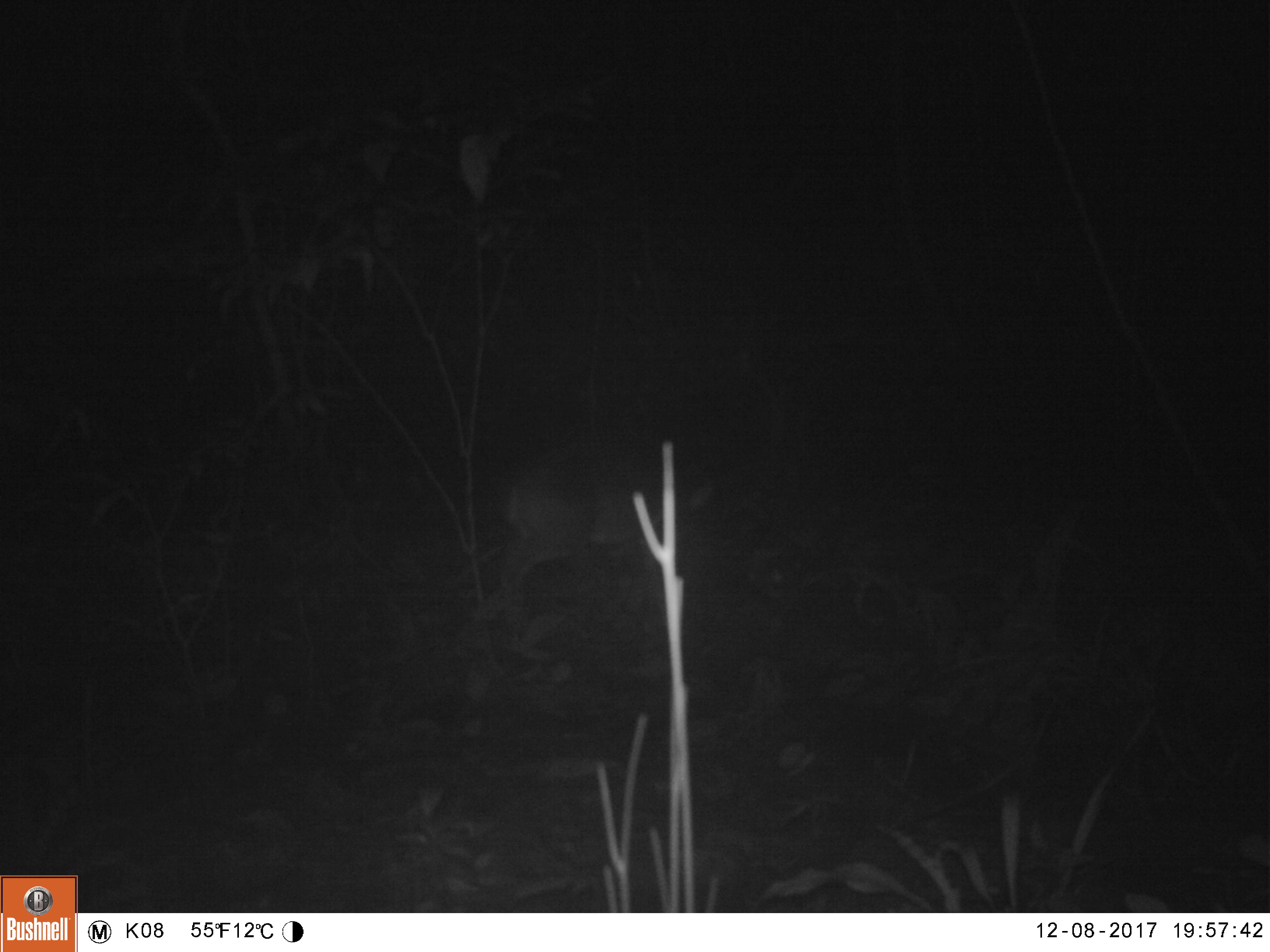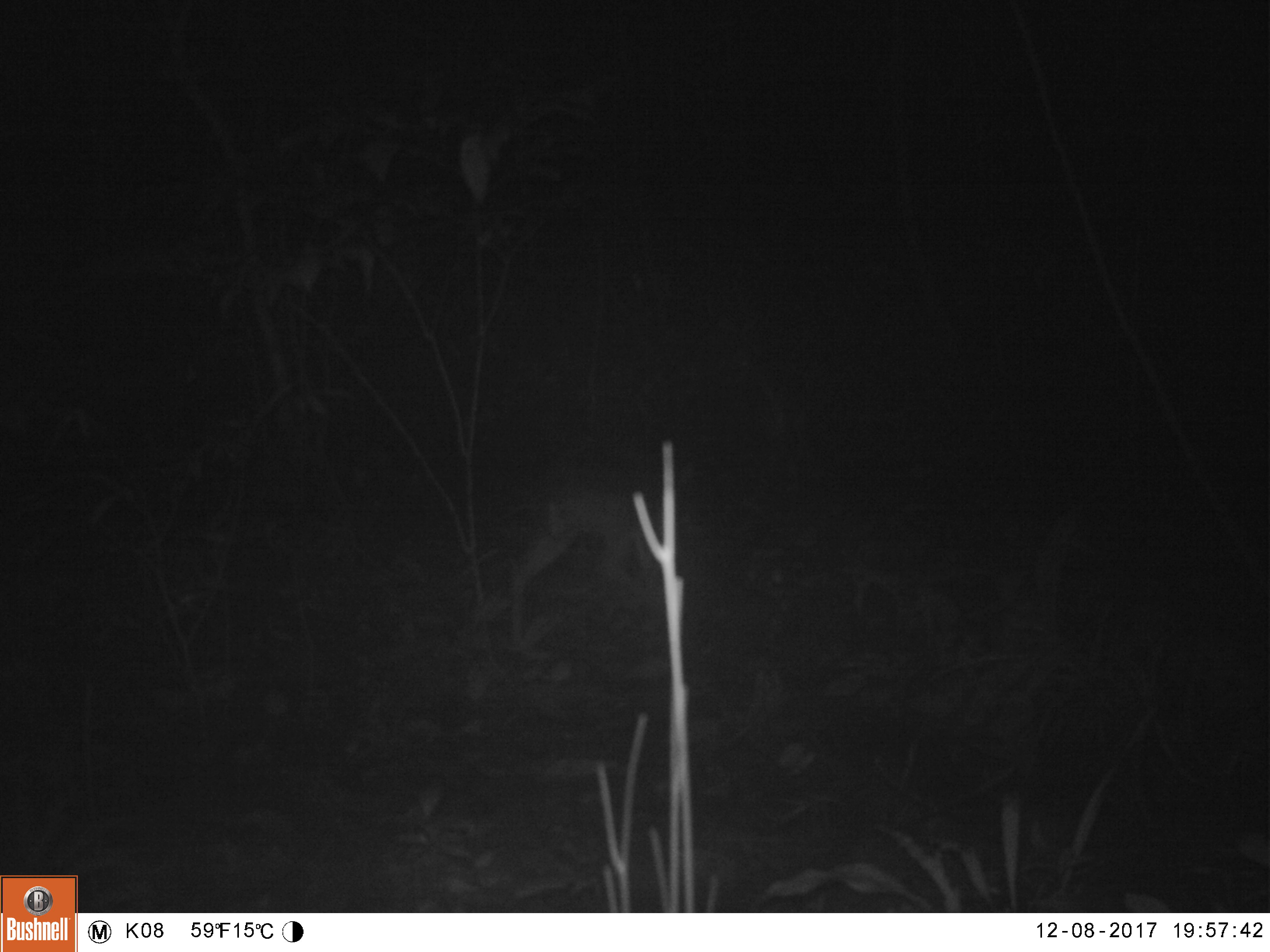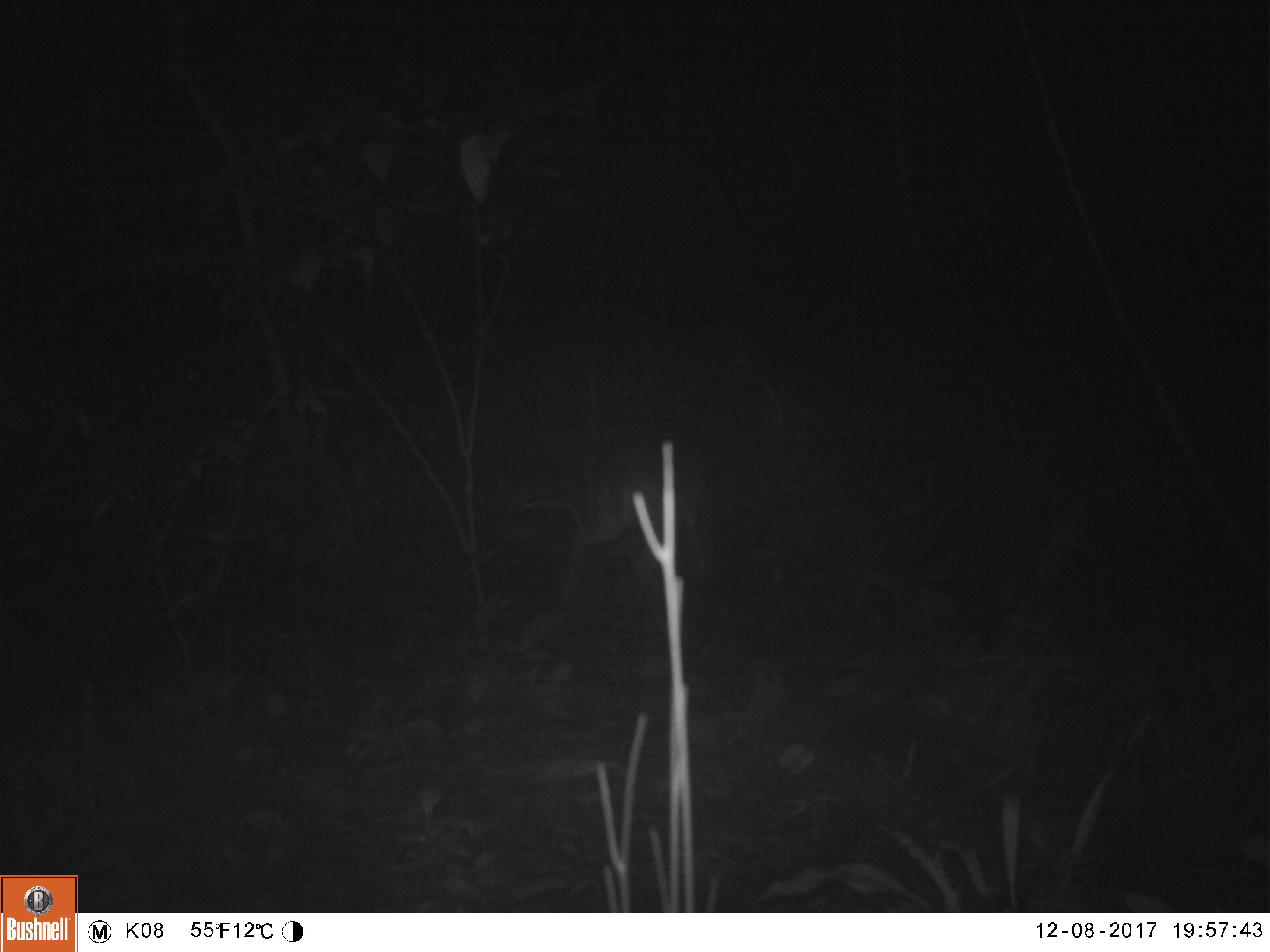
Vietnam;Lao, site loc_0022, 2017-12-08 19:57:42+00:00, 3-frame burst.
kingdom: Animalia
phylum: Chordata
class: Mammalia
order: Artiodactyla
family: Cervidae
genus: Muntiacus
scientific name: Muntiacus vuquangensis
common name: large-antlered muntjac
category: large antlered muntjac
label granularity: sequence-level